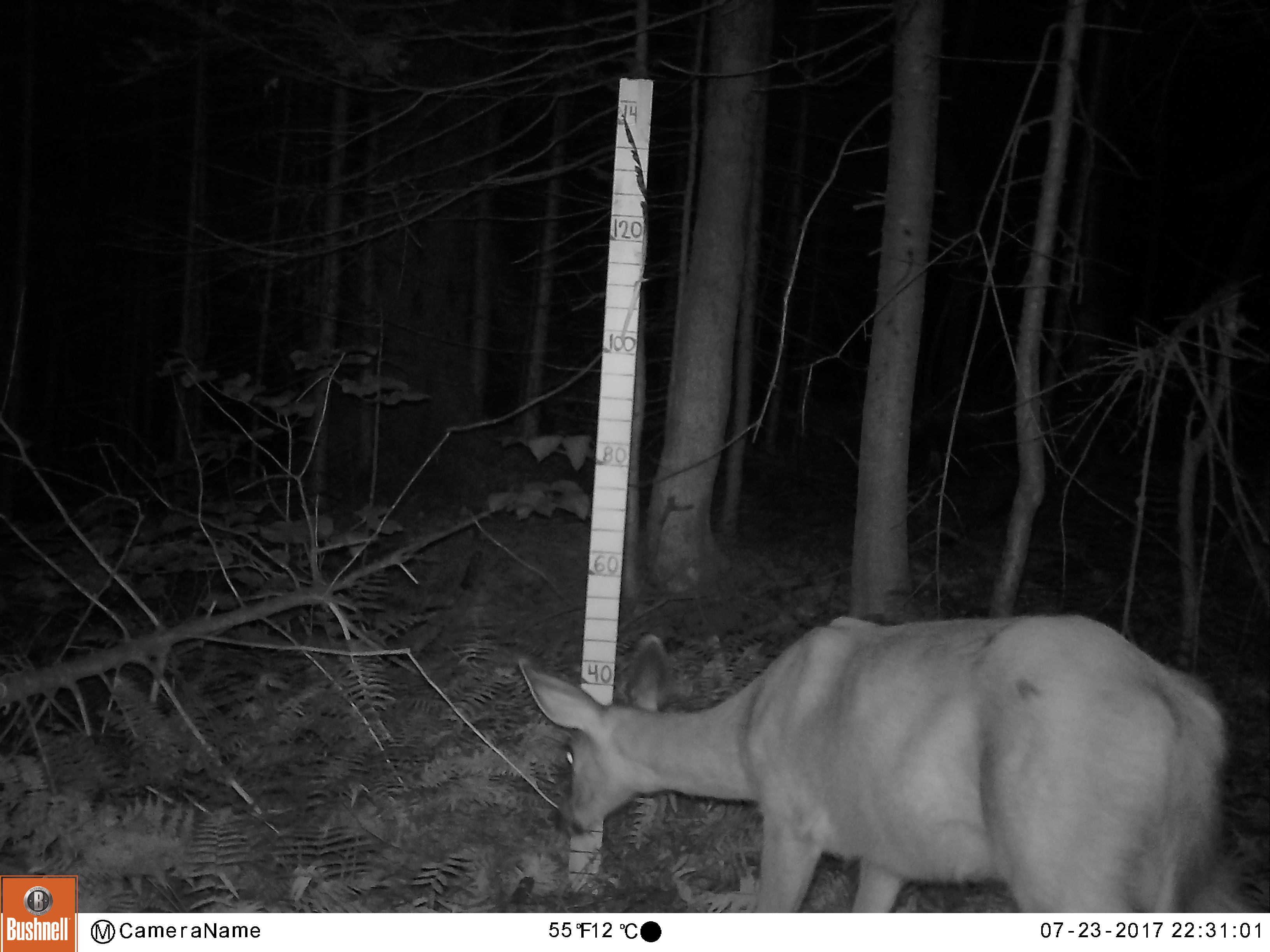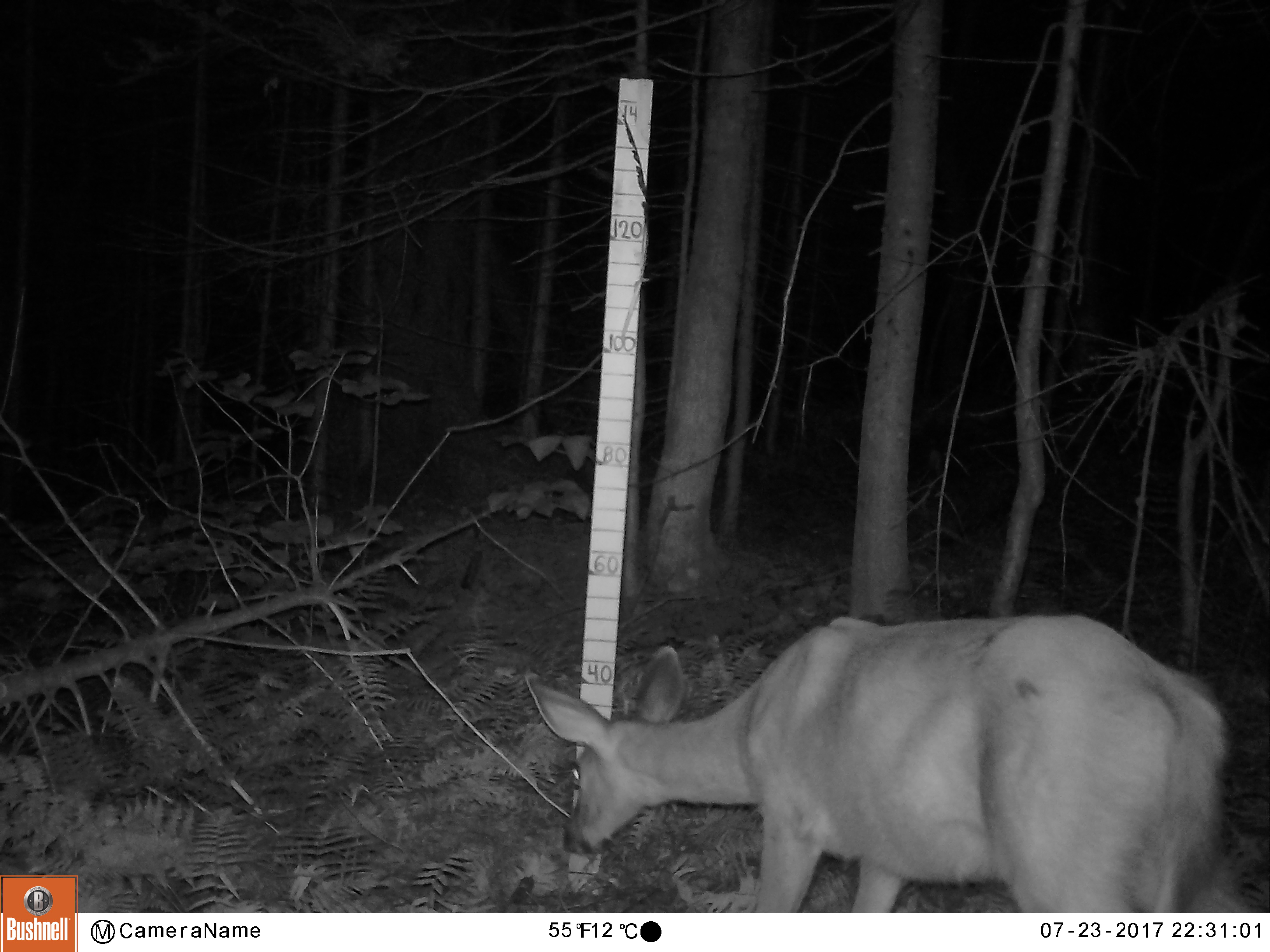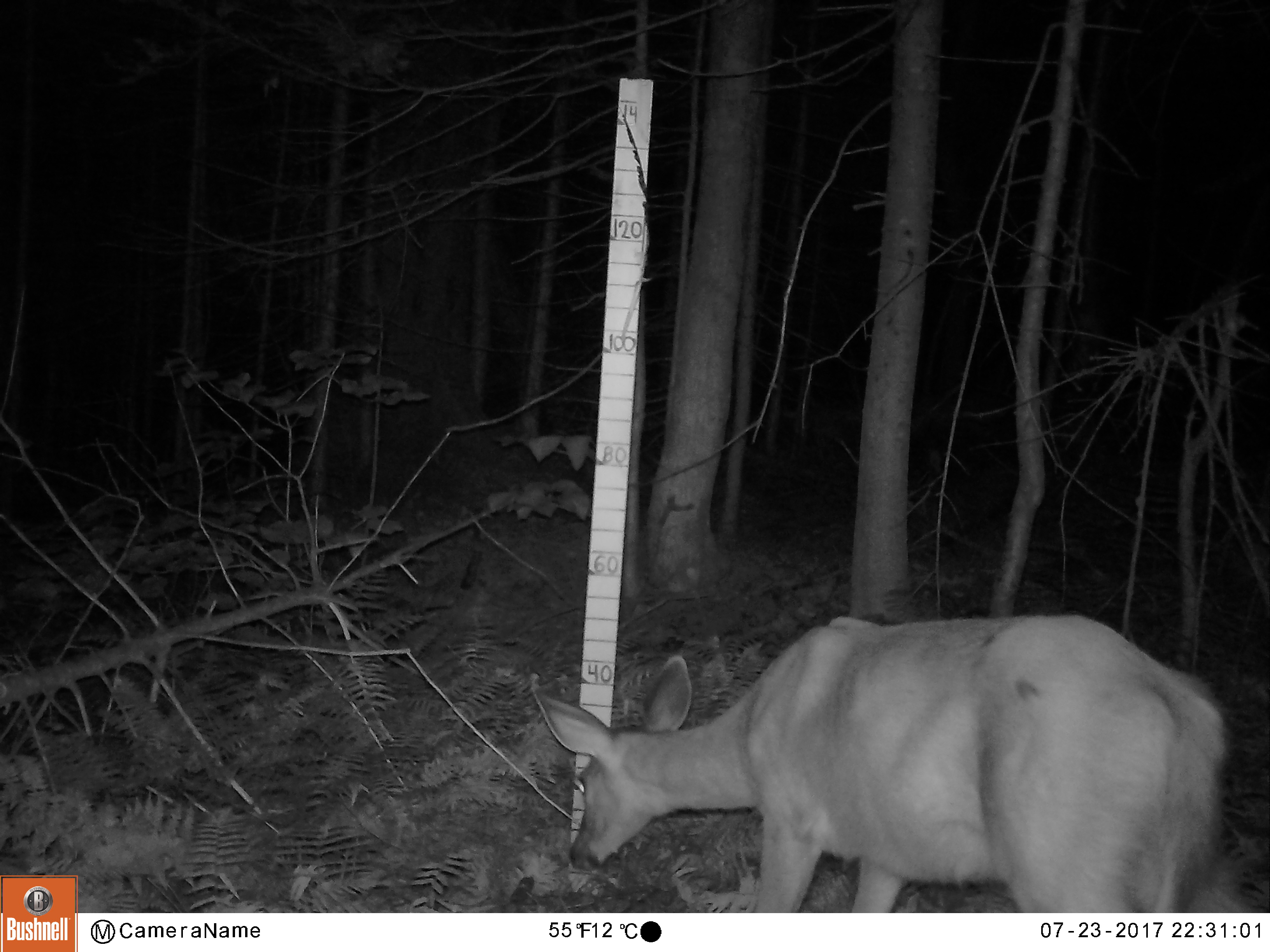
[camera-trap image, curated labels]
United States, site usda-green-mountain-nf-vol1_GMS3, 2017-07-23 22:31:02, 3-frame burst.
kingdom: Animalia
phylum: Chordata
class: Mammalia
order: Artiodactyla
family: Cervidae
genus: Odocoileus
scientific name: Odocoileus virginianus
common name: white-tailed deer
White-tailed deer (Odocoileus virginianus).